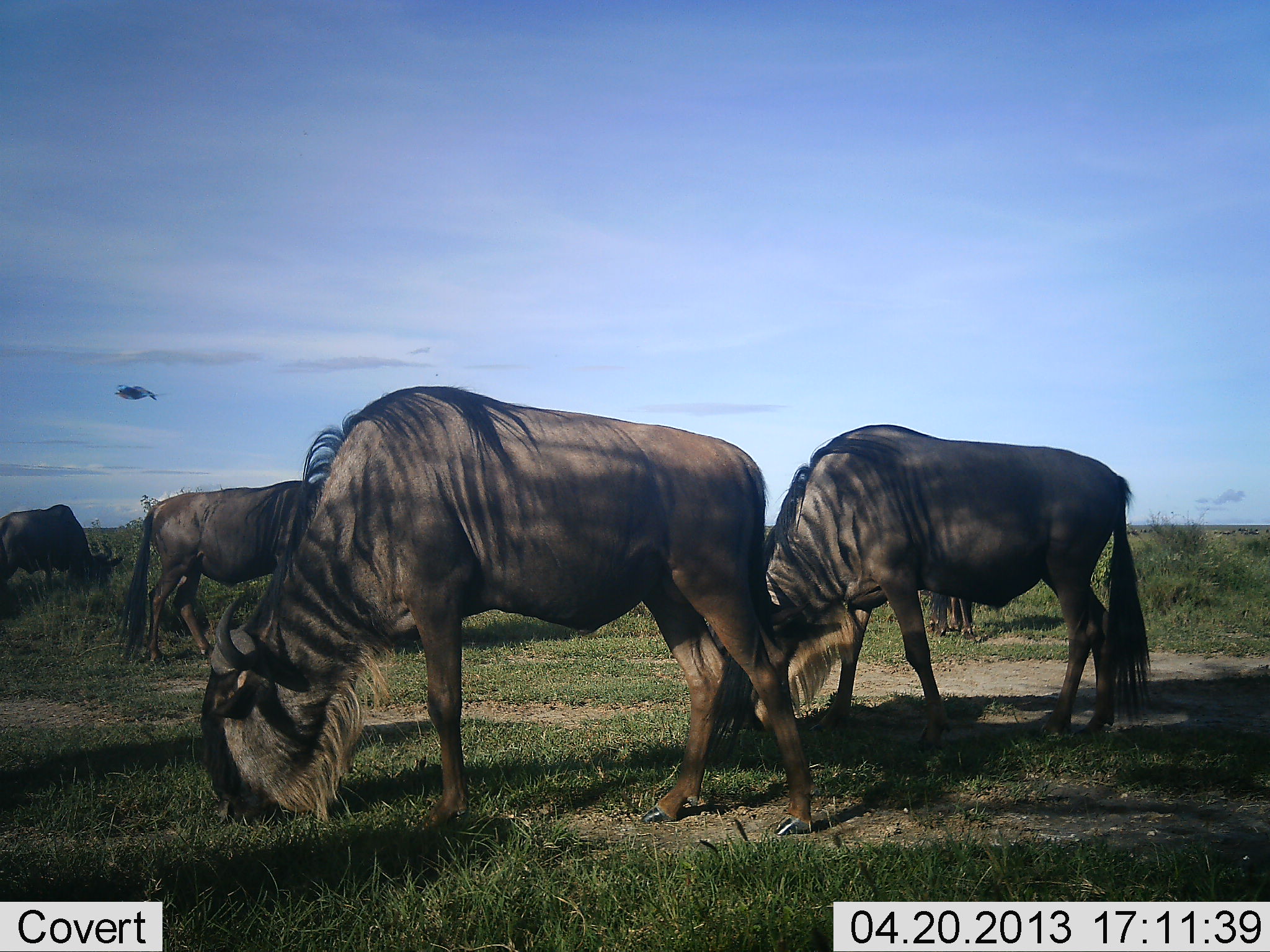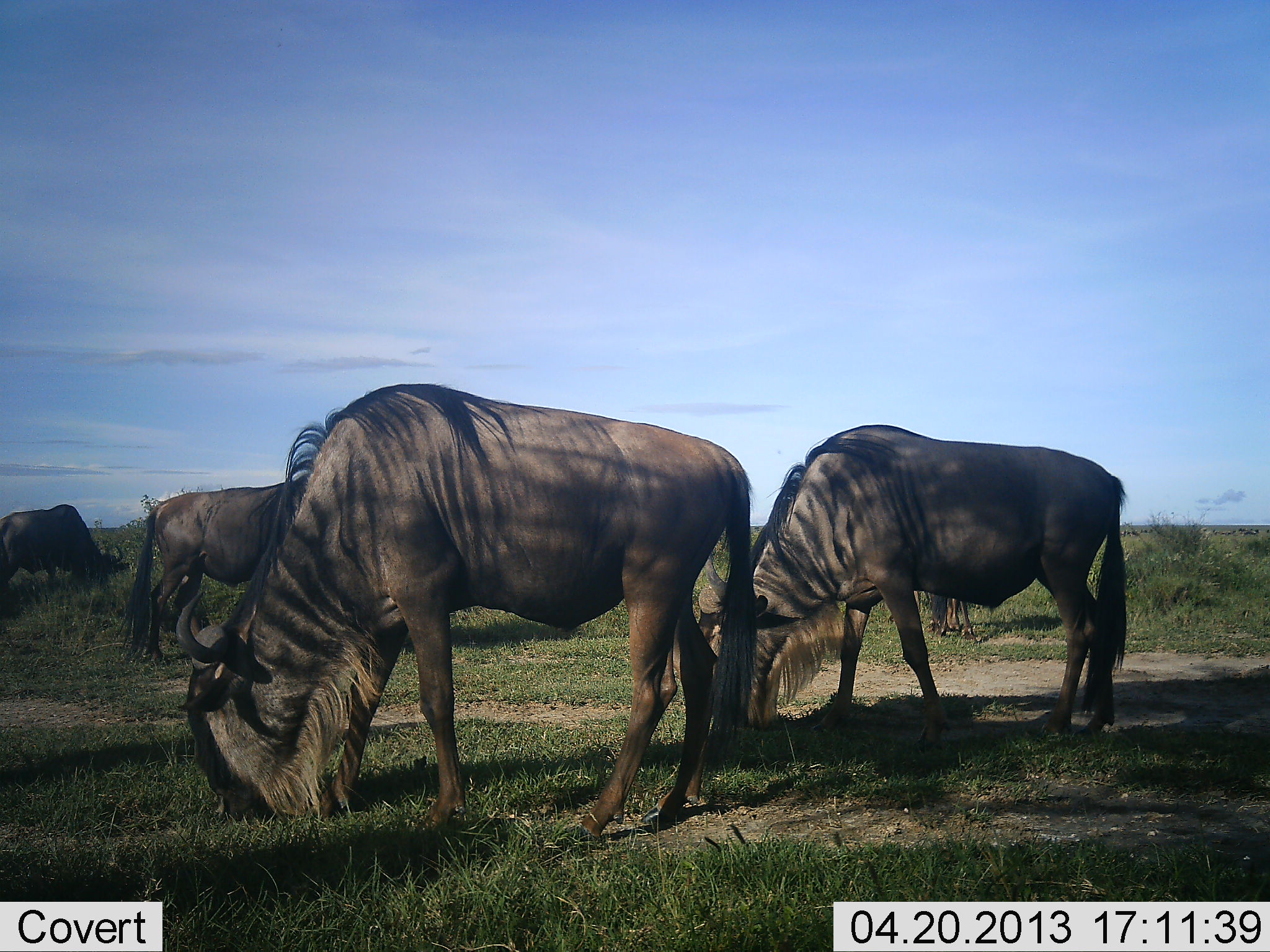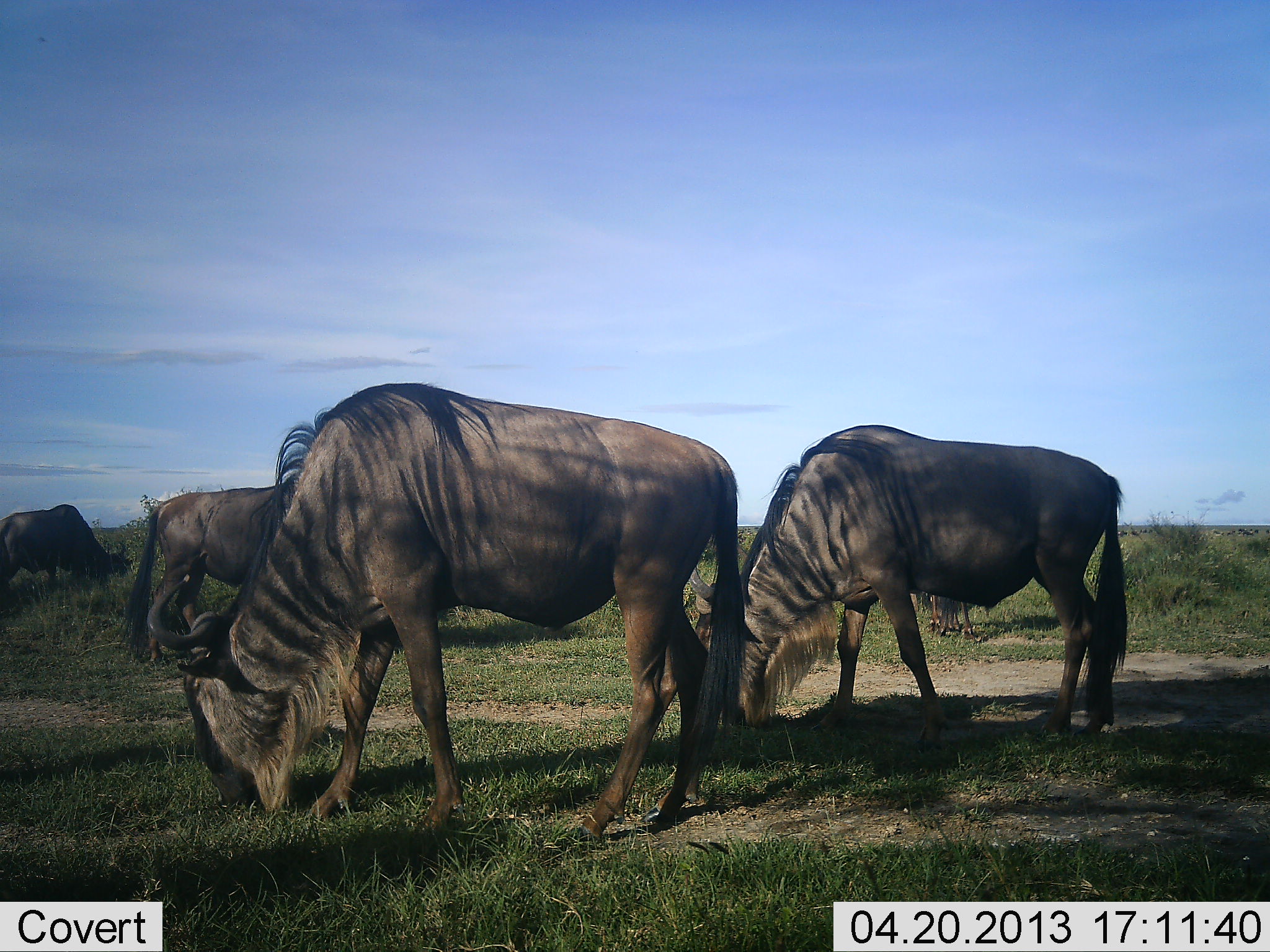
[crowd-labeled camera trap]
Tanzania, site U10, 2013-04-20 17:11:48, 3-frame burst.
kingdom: Animalia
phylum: Chordata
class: Mammalia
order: Artiodactyla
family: Bovidae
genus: Connochaetes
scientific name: Connochaetes taurinus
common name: blue wildebeest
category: wildebeest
Wildebeest (blue wildebeest) (Connochaetes taurinus), count 4. Behavior (volunteer vote fractions): standing 21%, resting 0%, moving 0%, interacting 0%. Young present (vote fraction): 0%. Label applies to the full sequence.